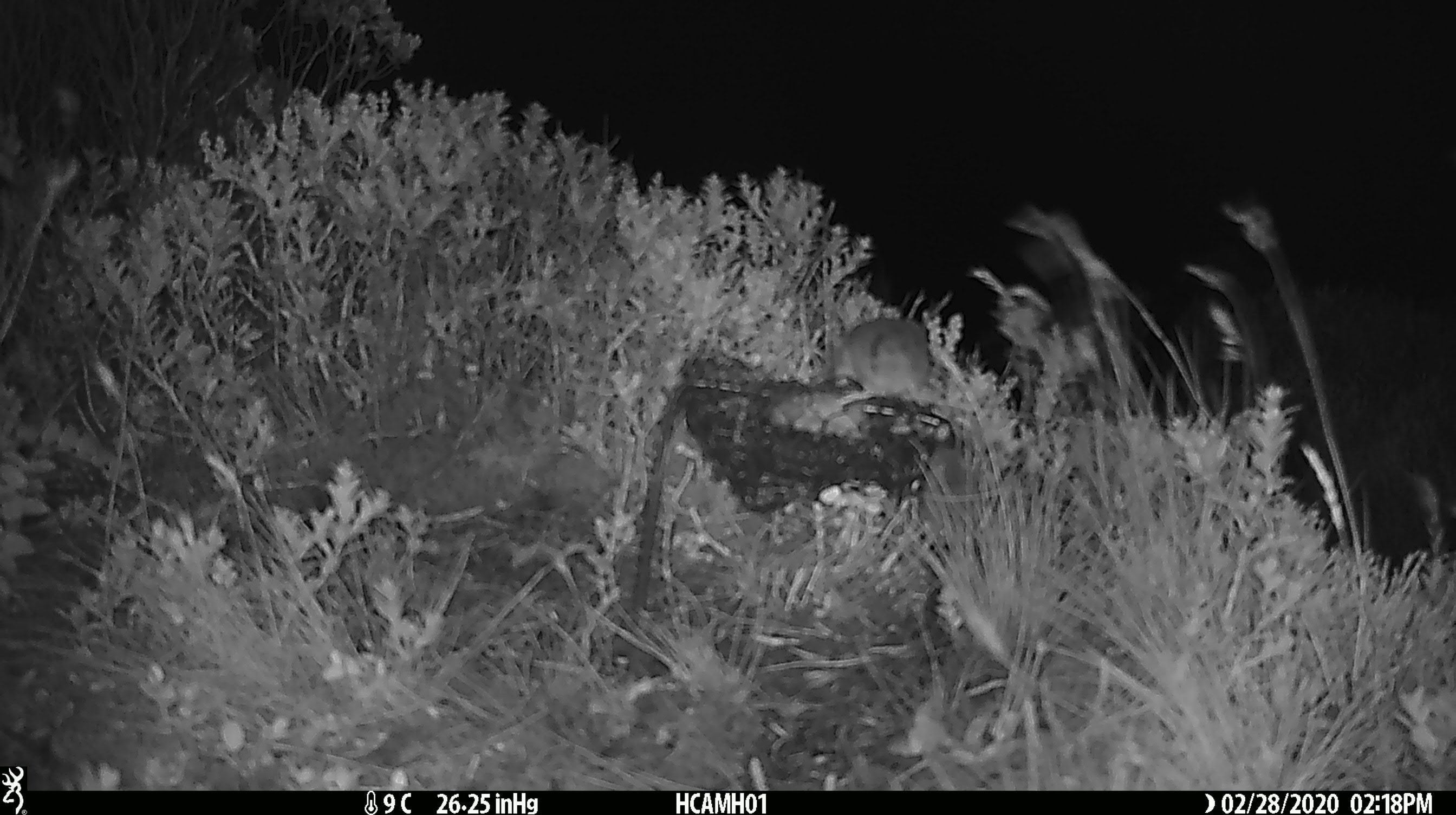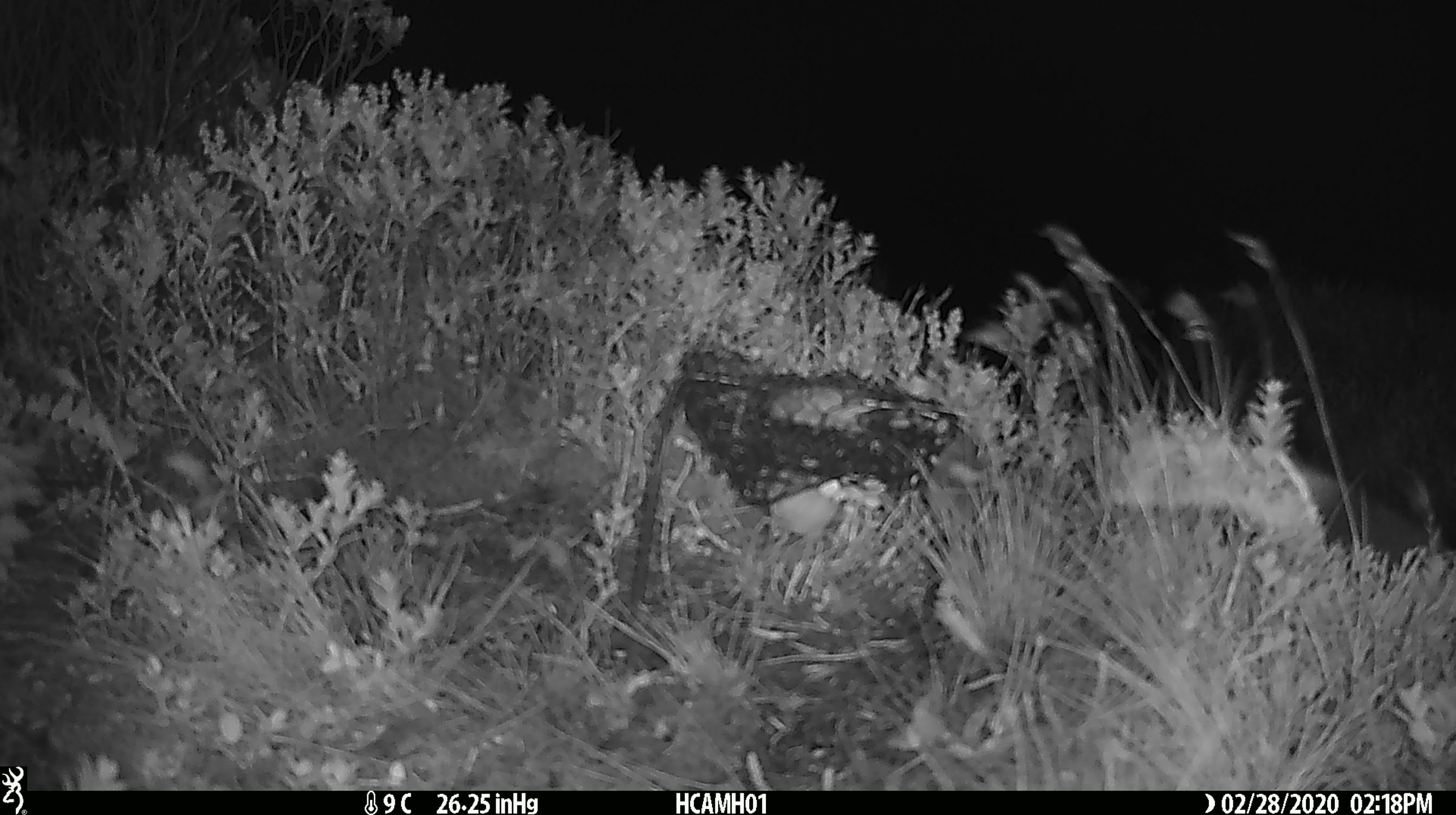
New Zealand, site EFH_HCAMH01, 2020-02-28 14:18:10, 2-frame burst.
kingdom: Animalia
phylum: Chordata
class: Mammalia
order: Rodentia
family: Muridae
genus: Mus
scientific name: Mus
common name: mouse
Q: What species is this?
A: Mouse (Mus).